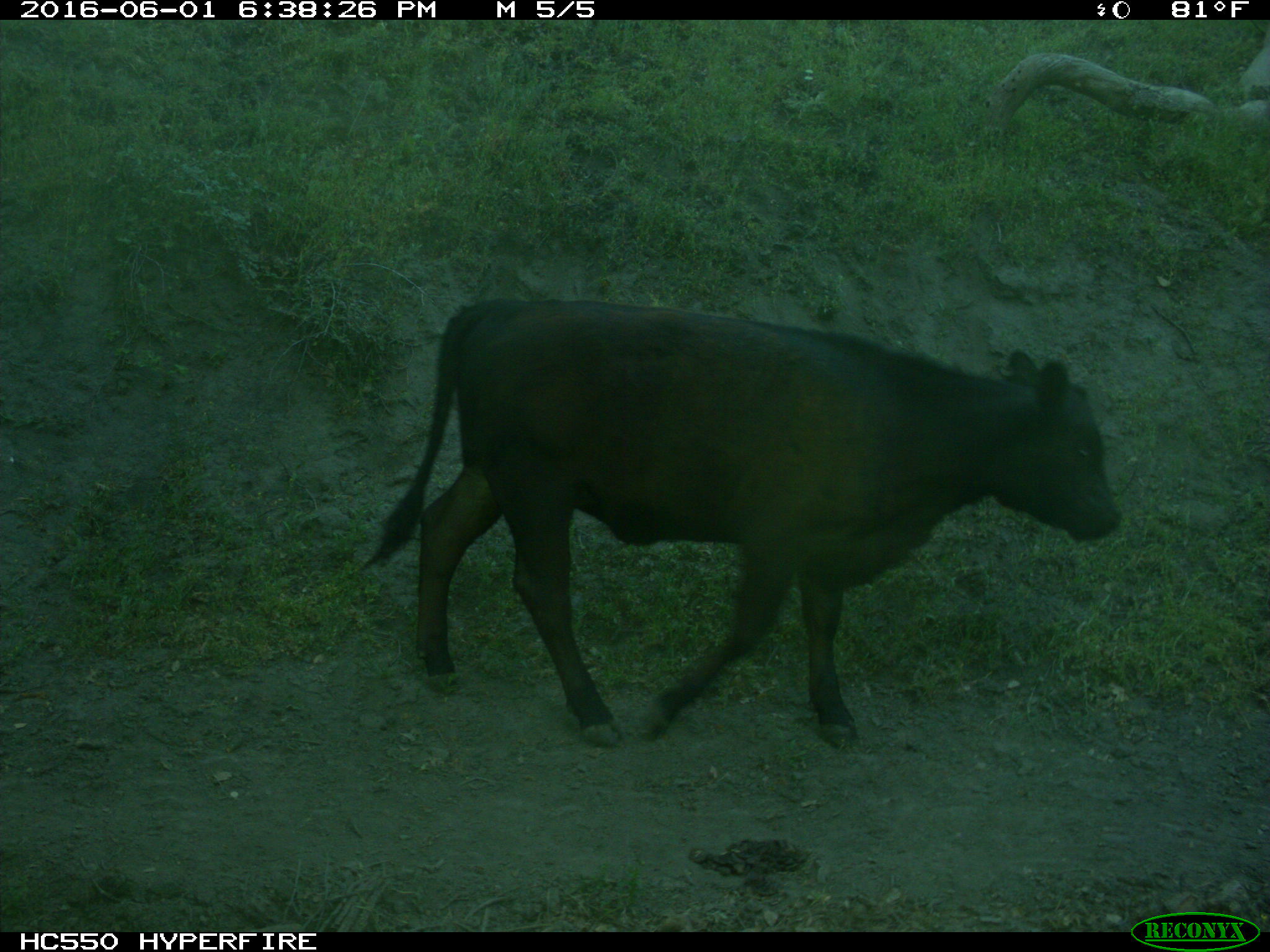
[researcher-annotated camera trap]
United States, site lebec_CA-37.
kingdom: Animalia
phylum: Chordata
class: Mammalia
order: Artiodactyla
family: Bovidae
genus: Bos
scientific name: Bos taurus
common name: domestic cow